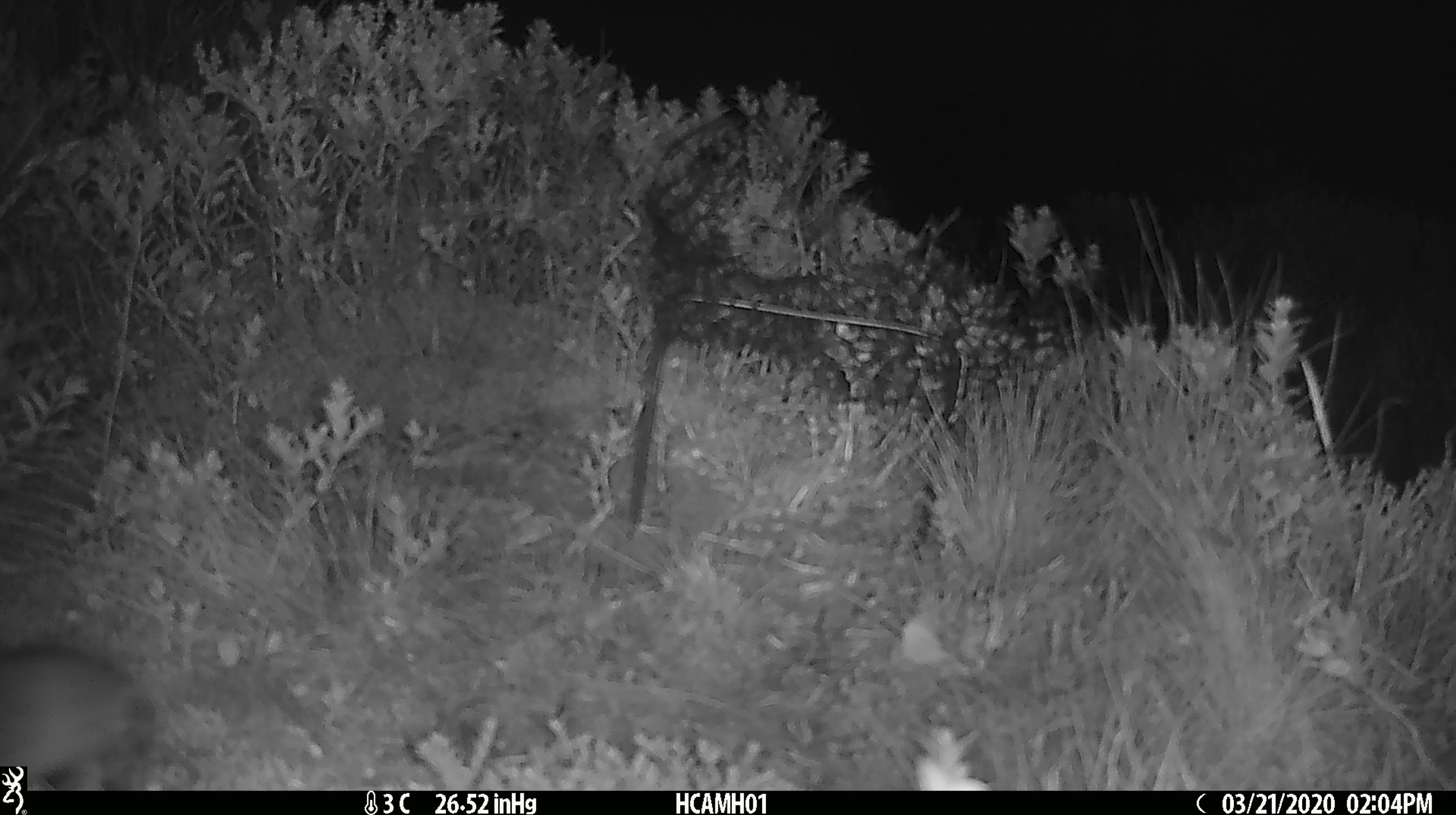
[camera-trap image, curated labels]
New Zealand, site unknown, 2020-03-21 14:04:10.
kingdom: Animalia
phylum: Chordata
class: Mammalia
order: Rodentia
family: Muridae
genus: Mus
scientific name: Mus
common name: mouse